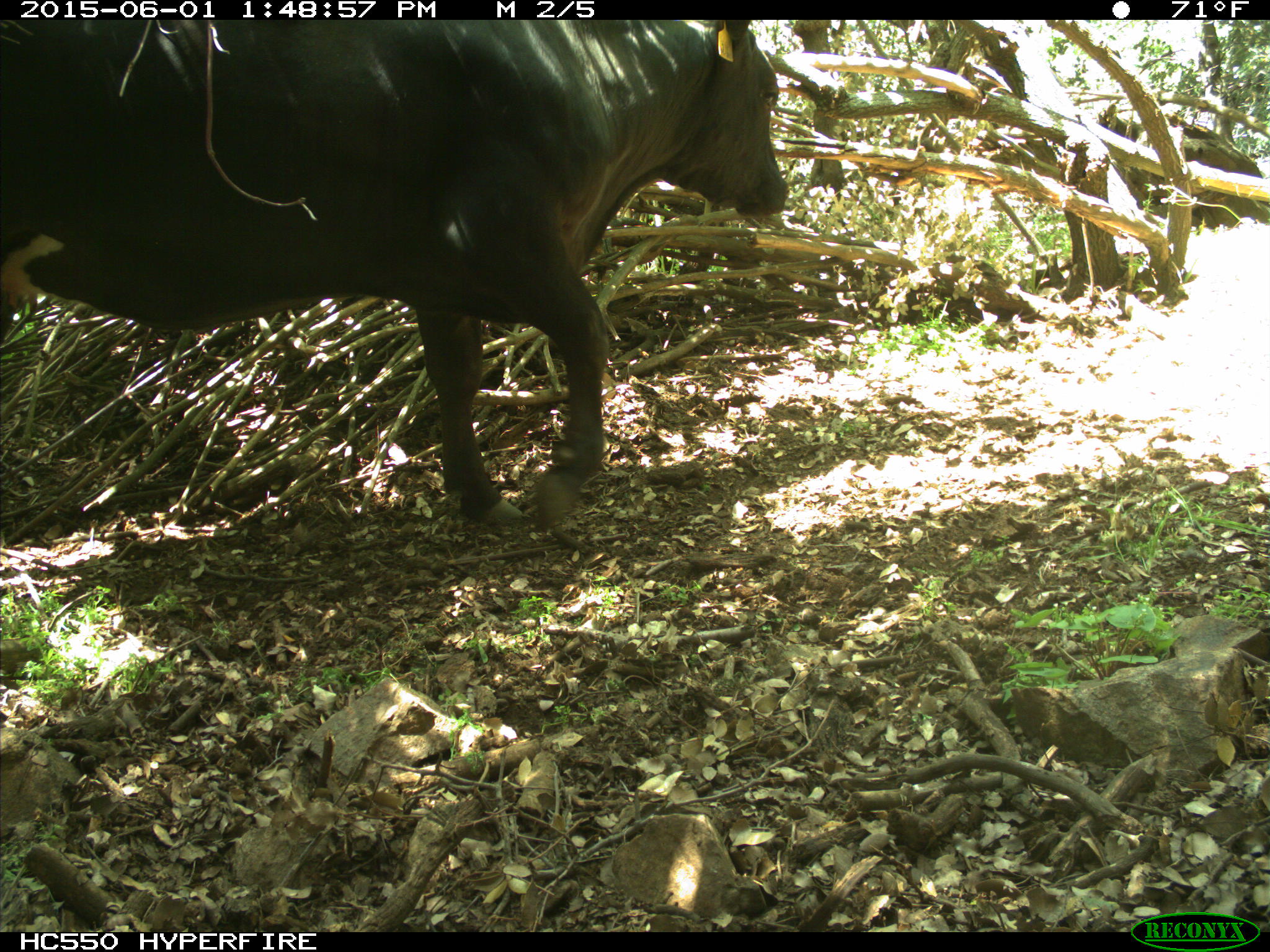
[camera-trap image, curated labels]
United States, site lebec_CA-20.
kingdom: Animalia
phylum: Chordata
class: Mammalia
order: Artiodactyla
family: Bovidae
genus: Bos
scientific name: Bos taurus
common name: domestic cow